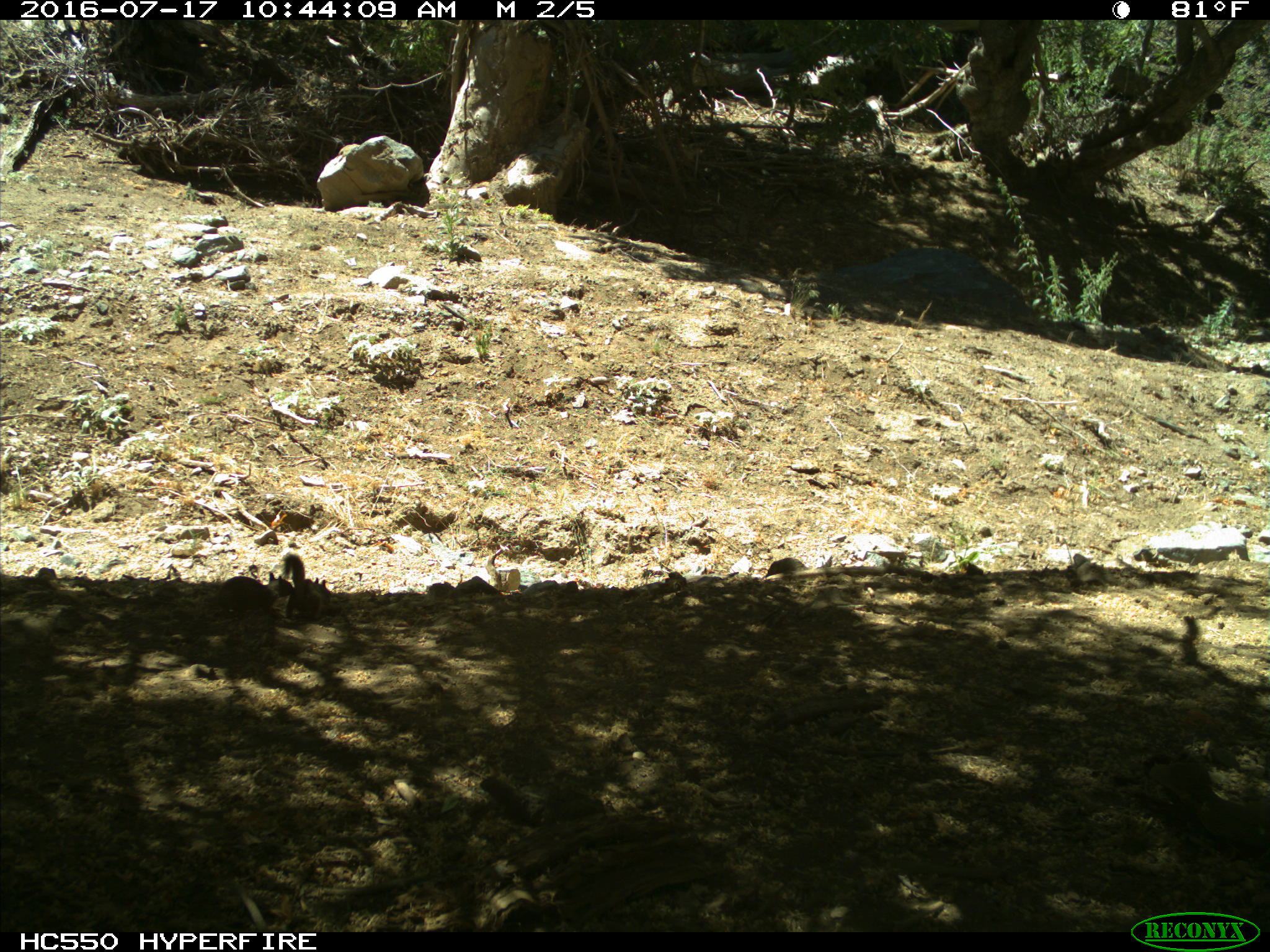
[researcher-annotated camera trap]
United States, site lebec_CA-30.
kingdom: Animalia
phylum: Chordata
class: Mammalia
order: Rodentia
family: Sciuridae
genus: Otospermophilus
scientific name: Otospermophilus beecheyi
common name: california ground squirrel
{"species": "Otospermophilus beecheyi (california ground squirrel)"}